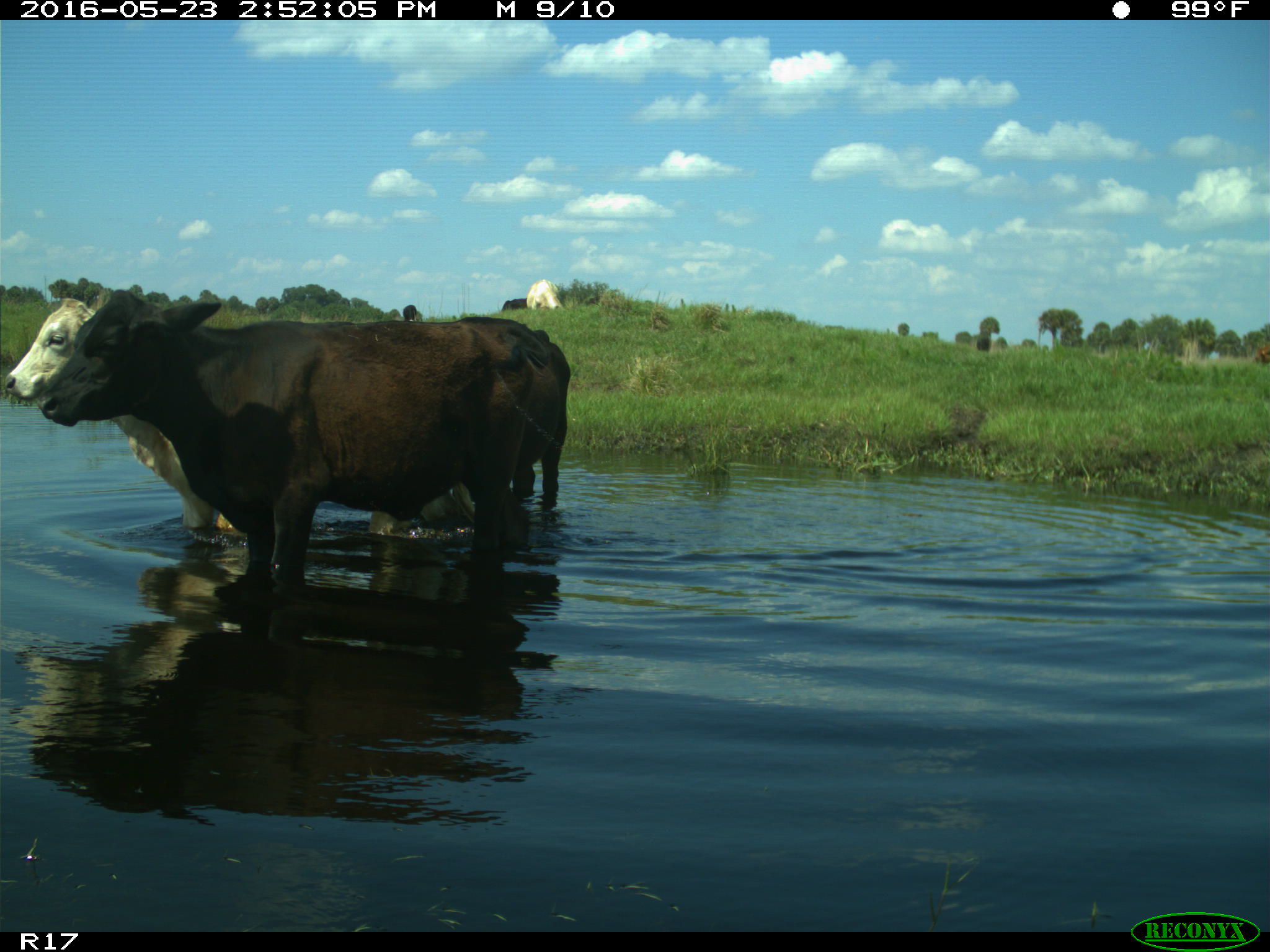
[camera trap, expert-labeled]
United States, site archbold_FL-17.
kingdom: Animalia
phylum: Chordata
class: Mammalia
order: Artiodactyla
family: Bovidae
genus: Bos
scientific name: Bos taurus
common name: domestic cow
Bos taurus (domestic cow).